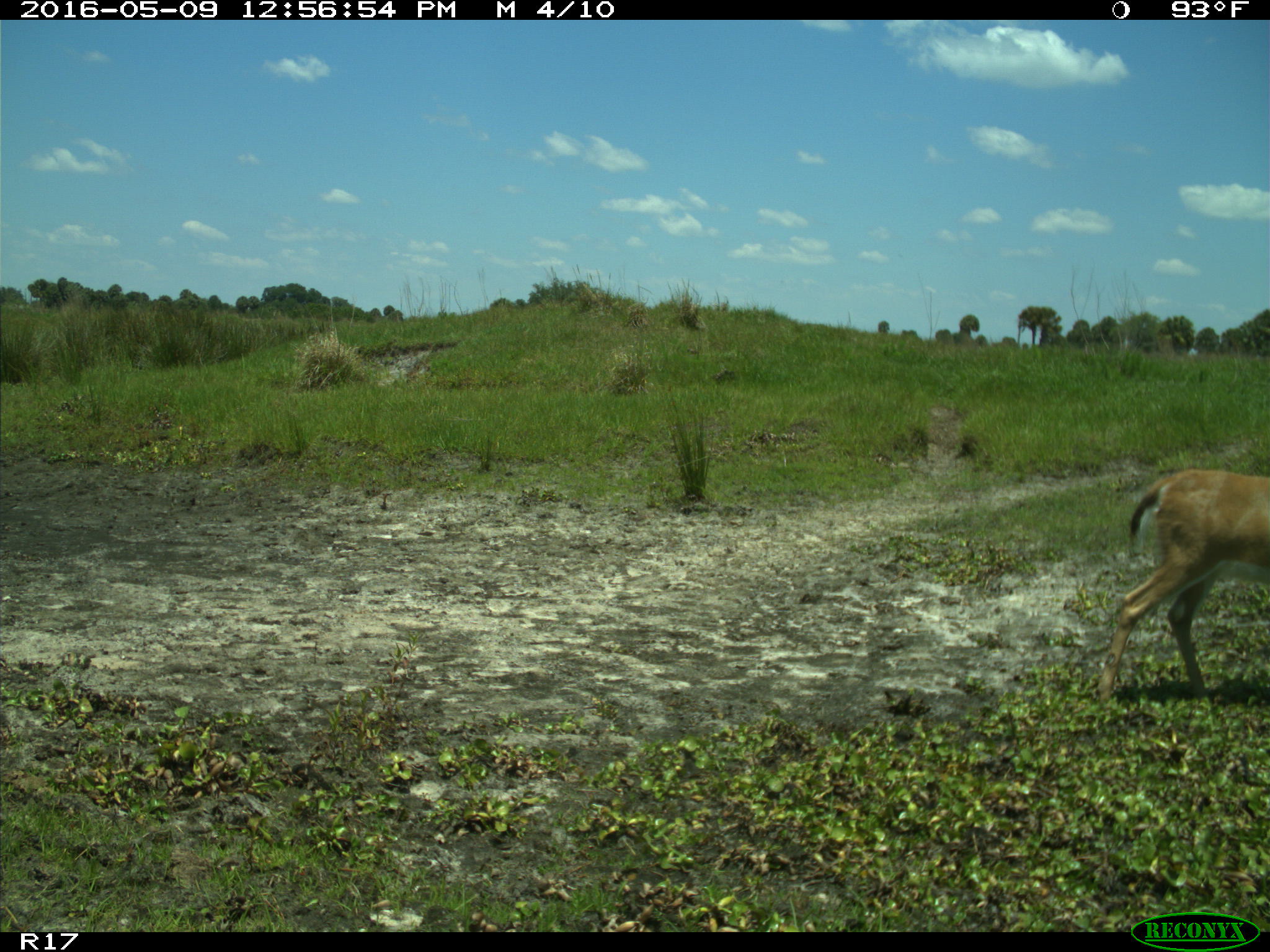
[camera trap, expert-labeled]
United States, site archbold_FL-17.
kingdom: Animalia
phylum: Chordata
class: Mammalia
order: Artiodactyla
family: Cervidae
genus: Odocoileus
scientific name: Odocoileus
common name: deer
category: unidentified deer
Unidentified deer (deer) (Odocoileus).